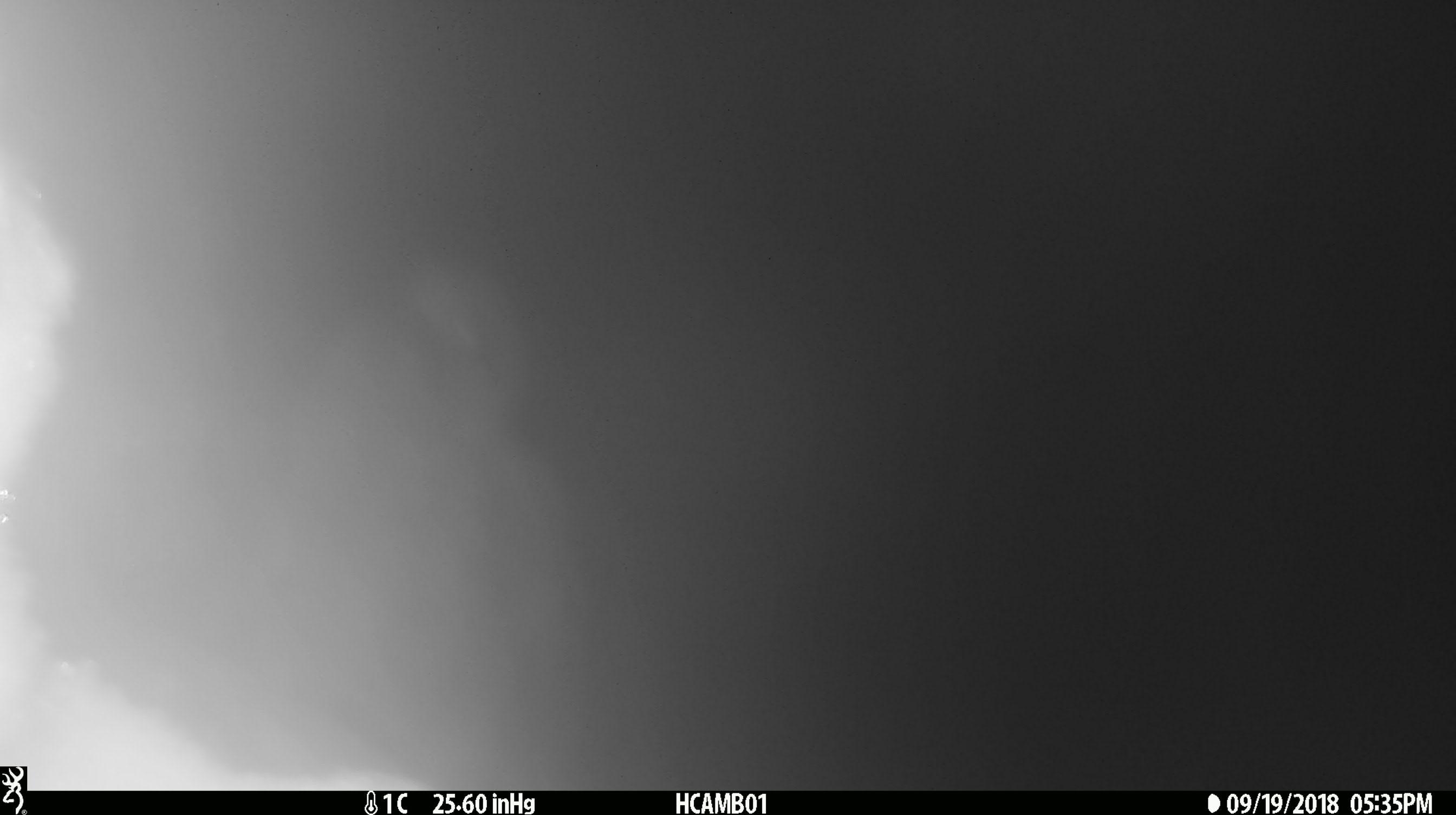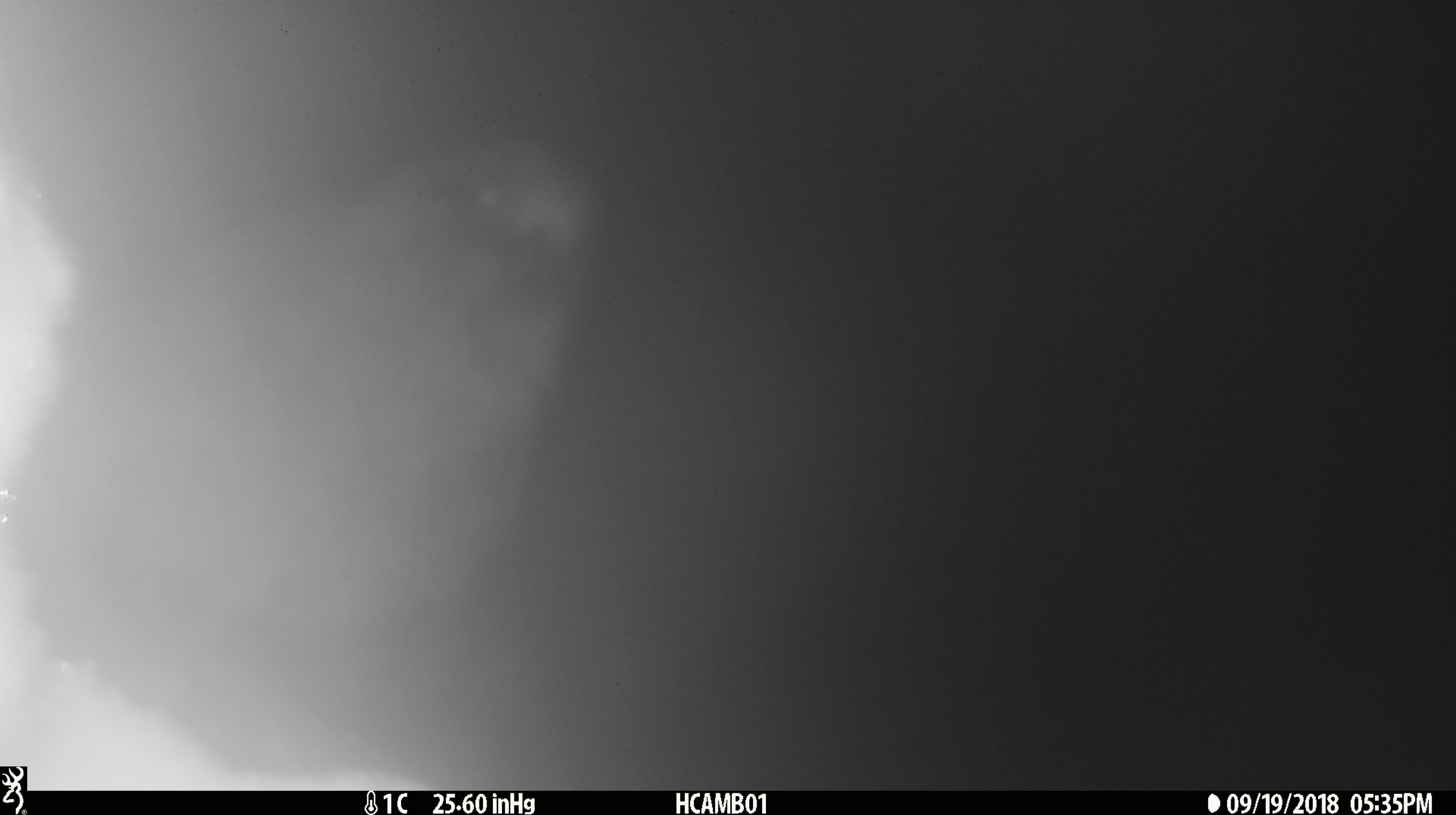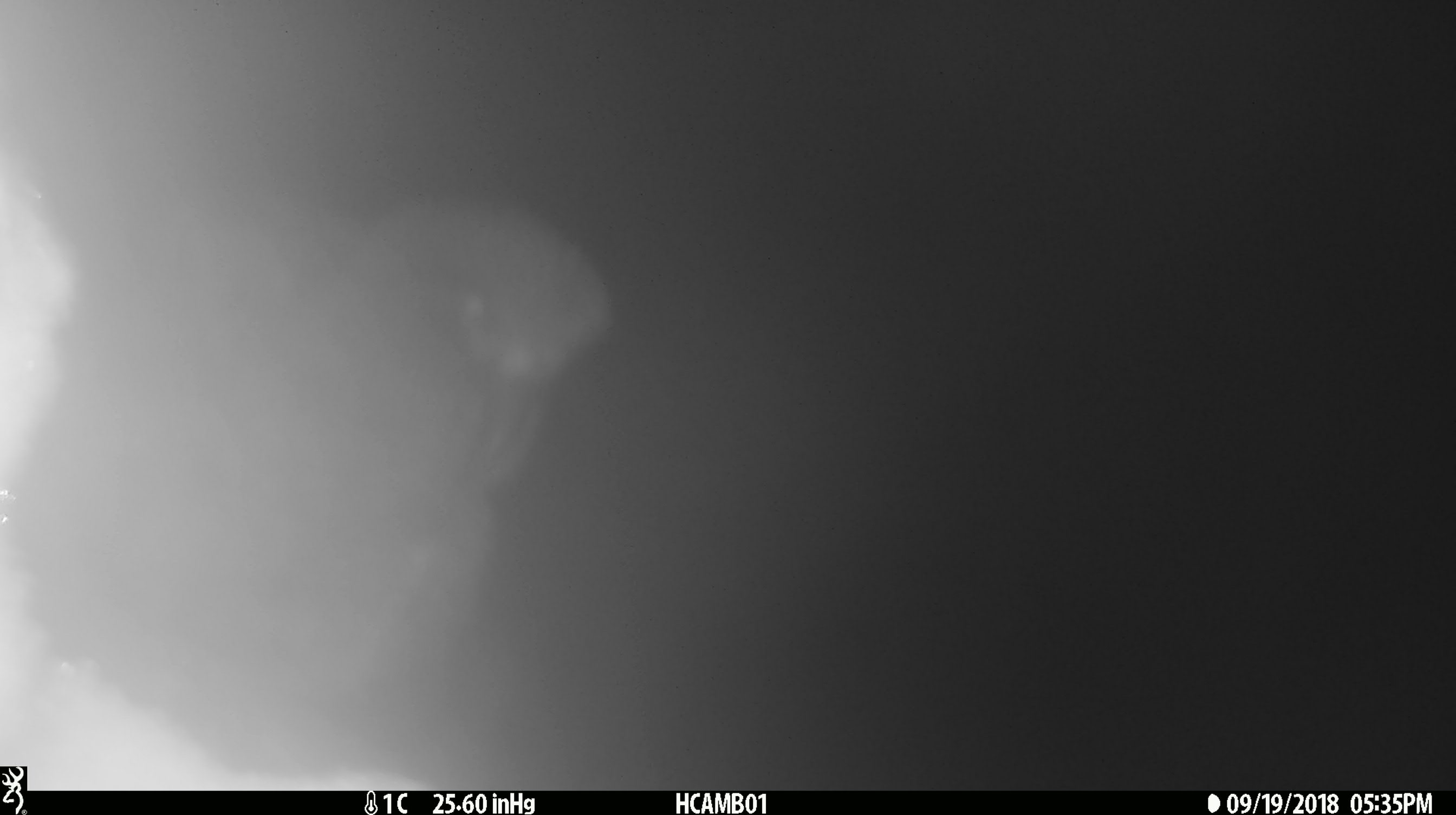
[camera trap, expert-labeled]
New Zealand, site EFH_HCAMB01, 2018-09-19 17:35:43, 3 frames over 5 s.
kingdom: Animalia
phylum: Chordata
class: Aves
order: Psittaciformes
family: Strigopidae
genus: Nestor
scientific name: Nestor notabilis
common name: kea